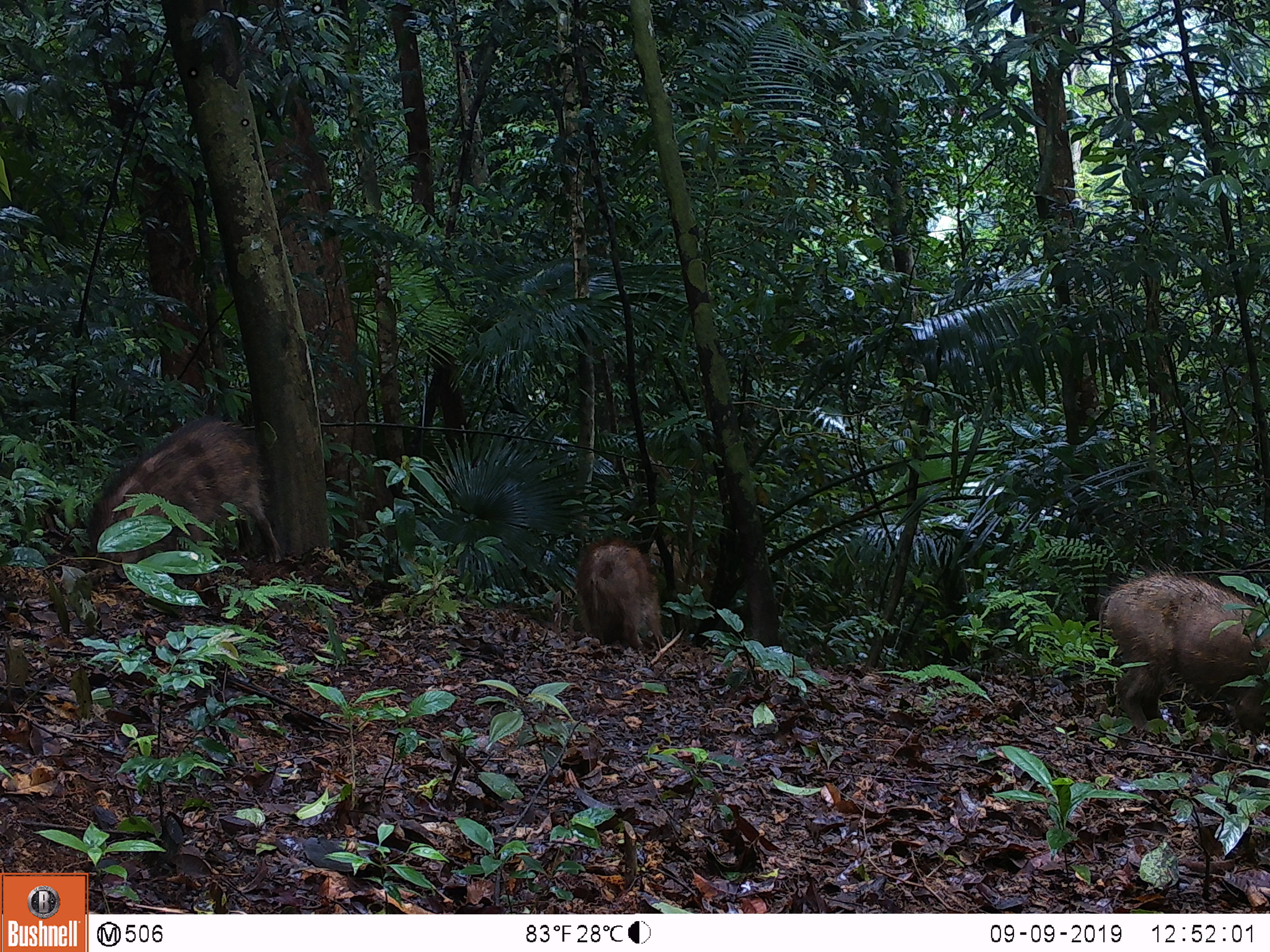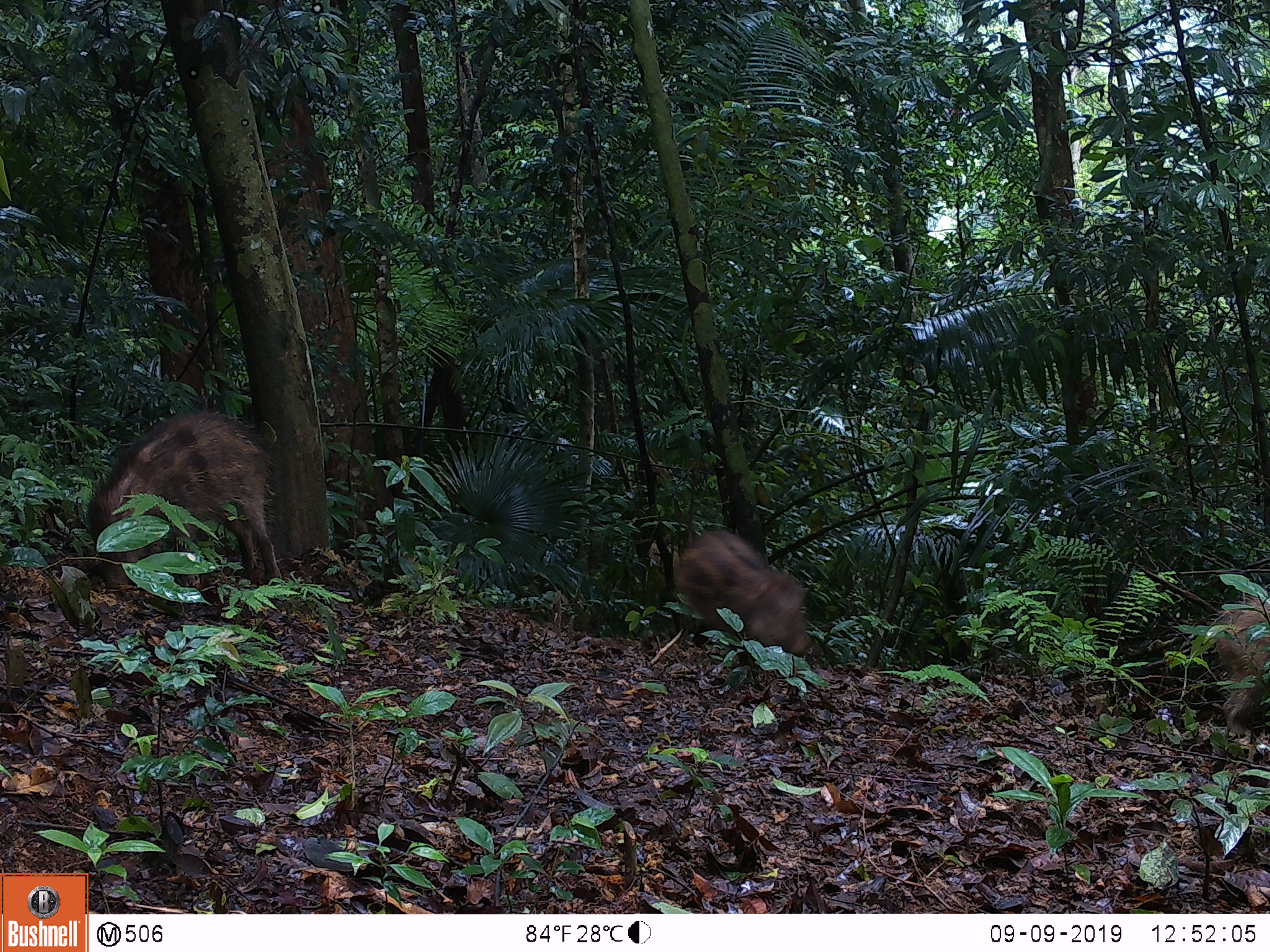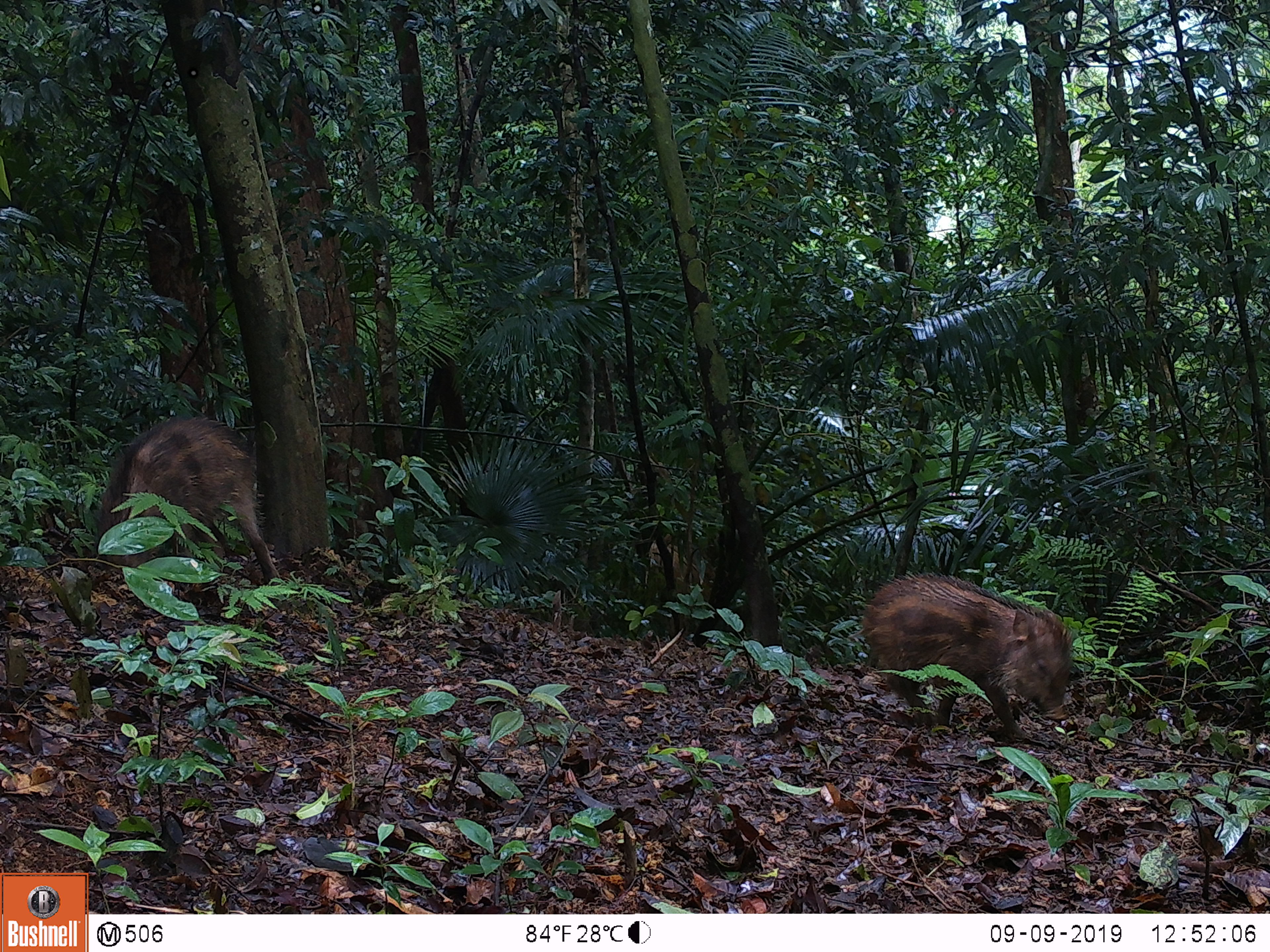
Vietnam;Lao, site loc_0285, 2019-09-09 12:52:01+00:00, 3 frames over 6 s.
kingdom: Animalia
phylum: Chordata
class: Mammalia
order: Artiodactyla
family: Suidae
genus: Sus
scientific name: Sus scrofa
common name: eurasian wild pig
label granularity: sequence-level